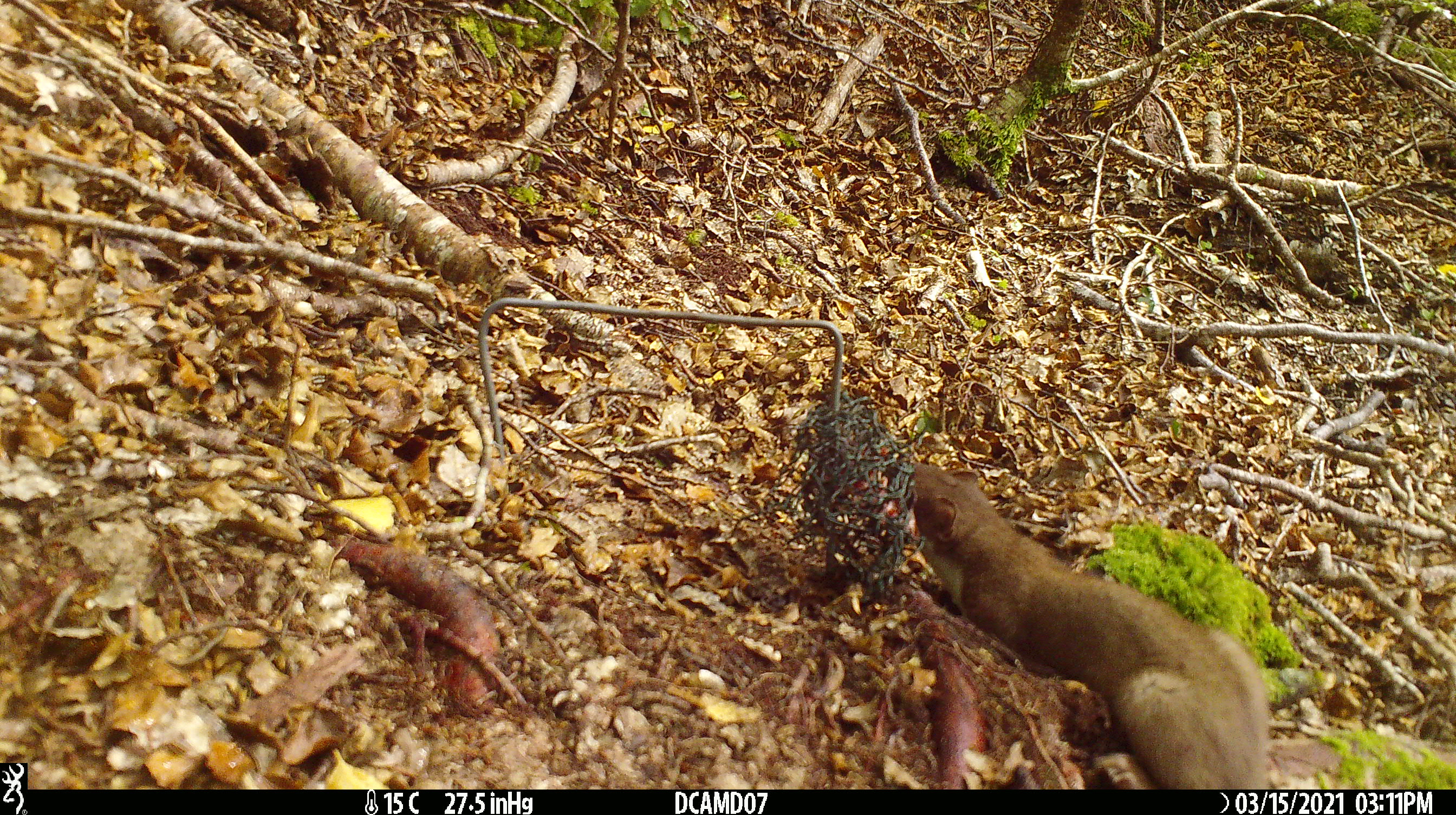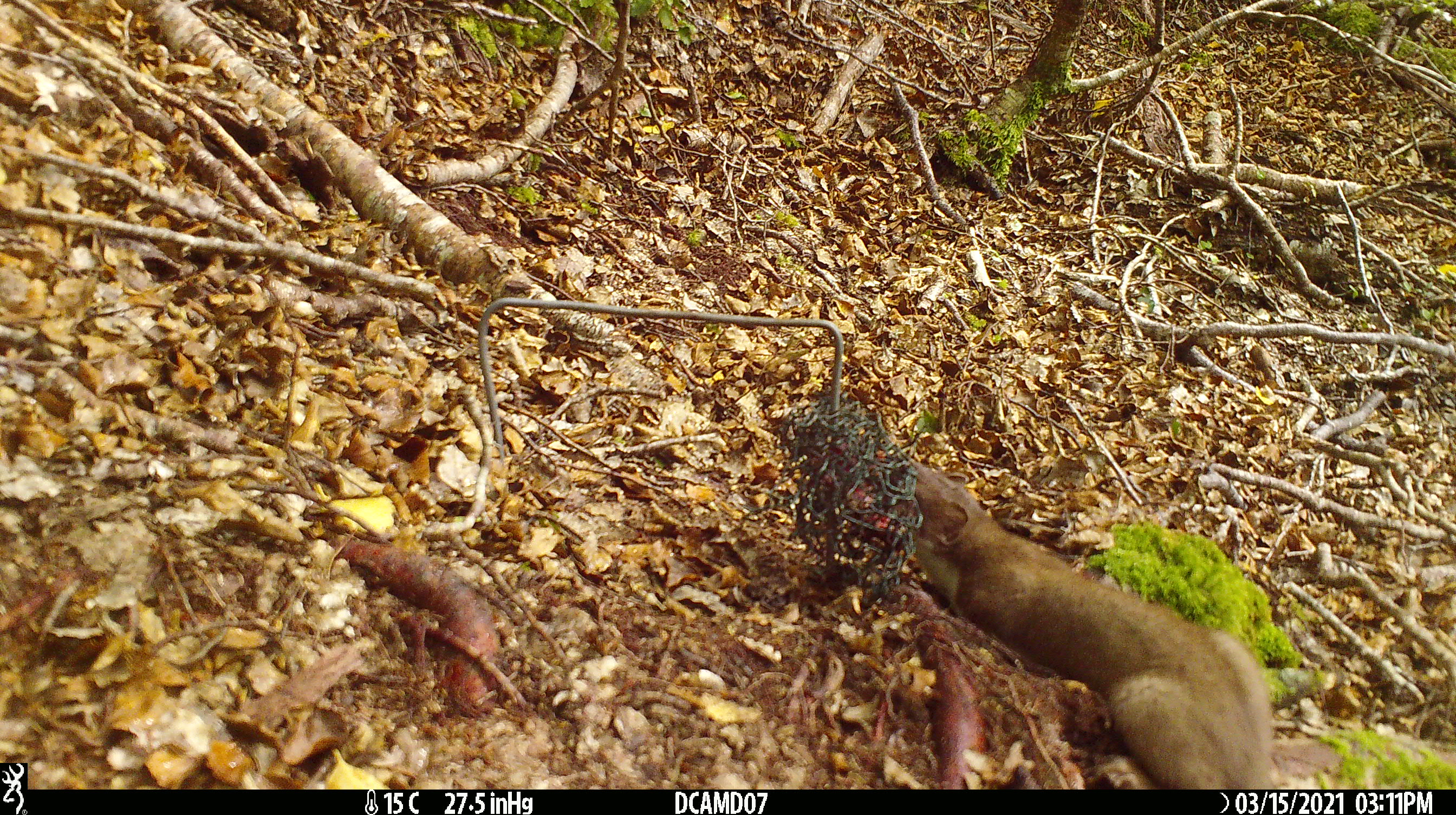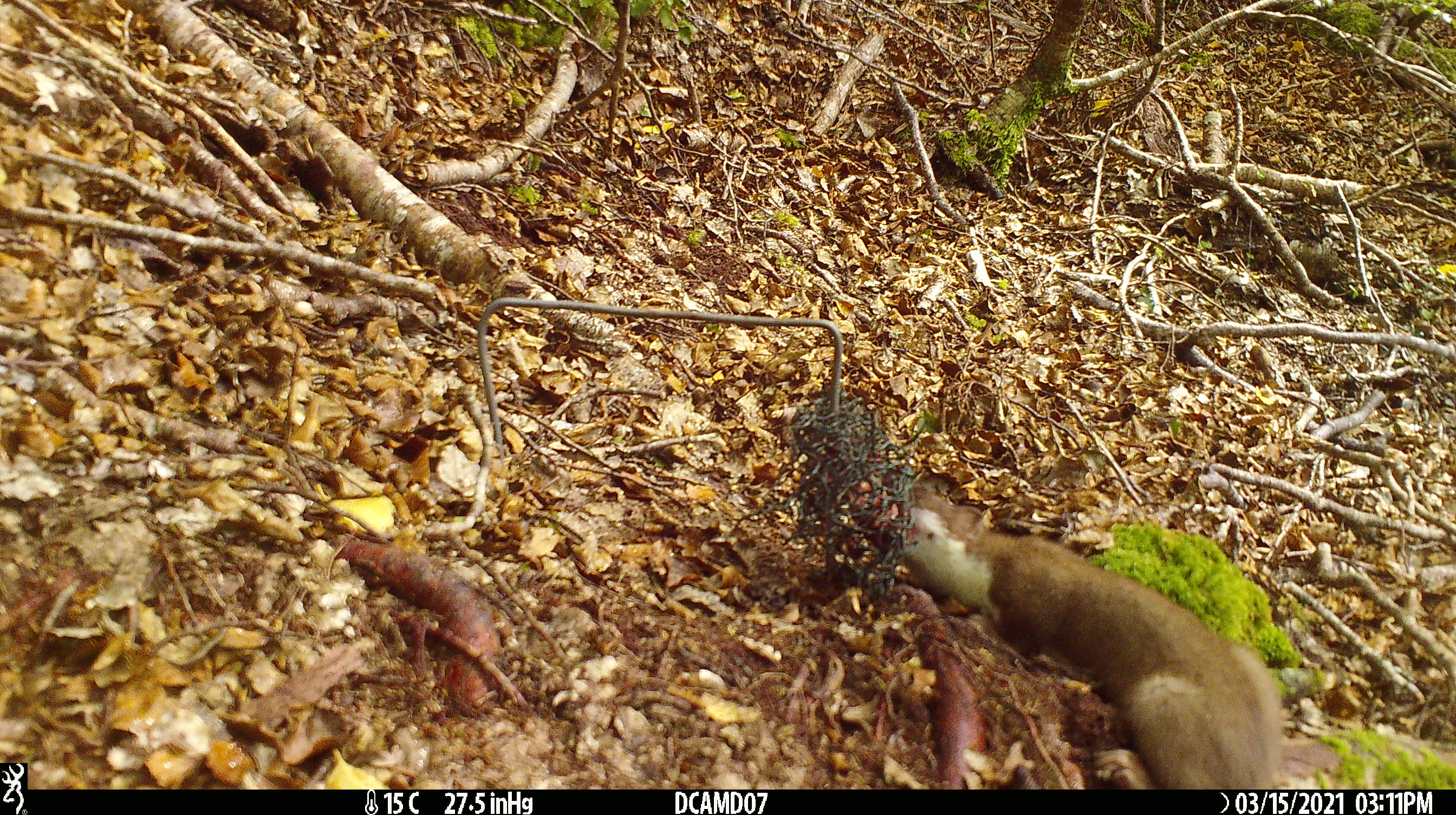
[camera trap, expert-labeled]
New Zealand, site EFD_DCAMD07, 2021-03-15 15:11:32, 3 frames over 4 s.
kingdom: Animalia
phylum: Chordata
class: Mammalia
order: Carnivora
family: Mustelidae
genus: Mustela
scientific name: Mustela erminea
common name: stoat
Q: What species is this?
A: Stoat (Mustela erminea).